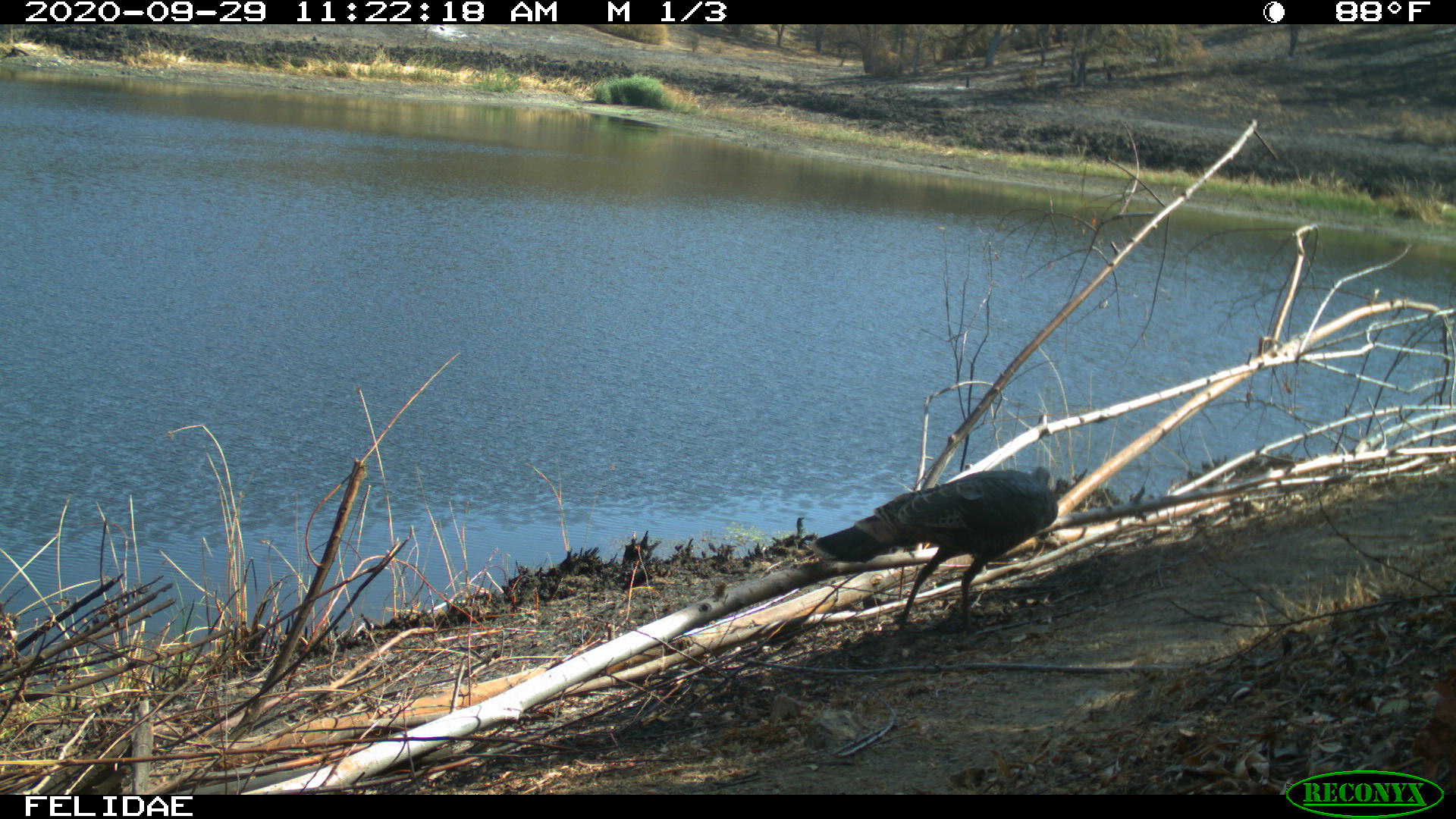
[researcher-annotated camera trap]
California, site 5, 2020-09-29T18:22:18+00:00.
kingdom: Animalia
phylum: Chordata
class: Aves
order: Galliformes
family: Phasianidae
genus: Meleagris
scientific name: Meleagris gallopavo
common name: turkey